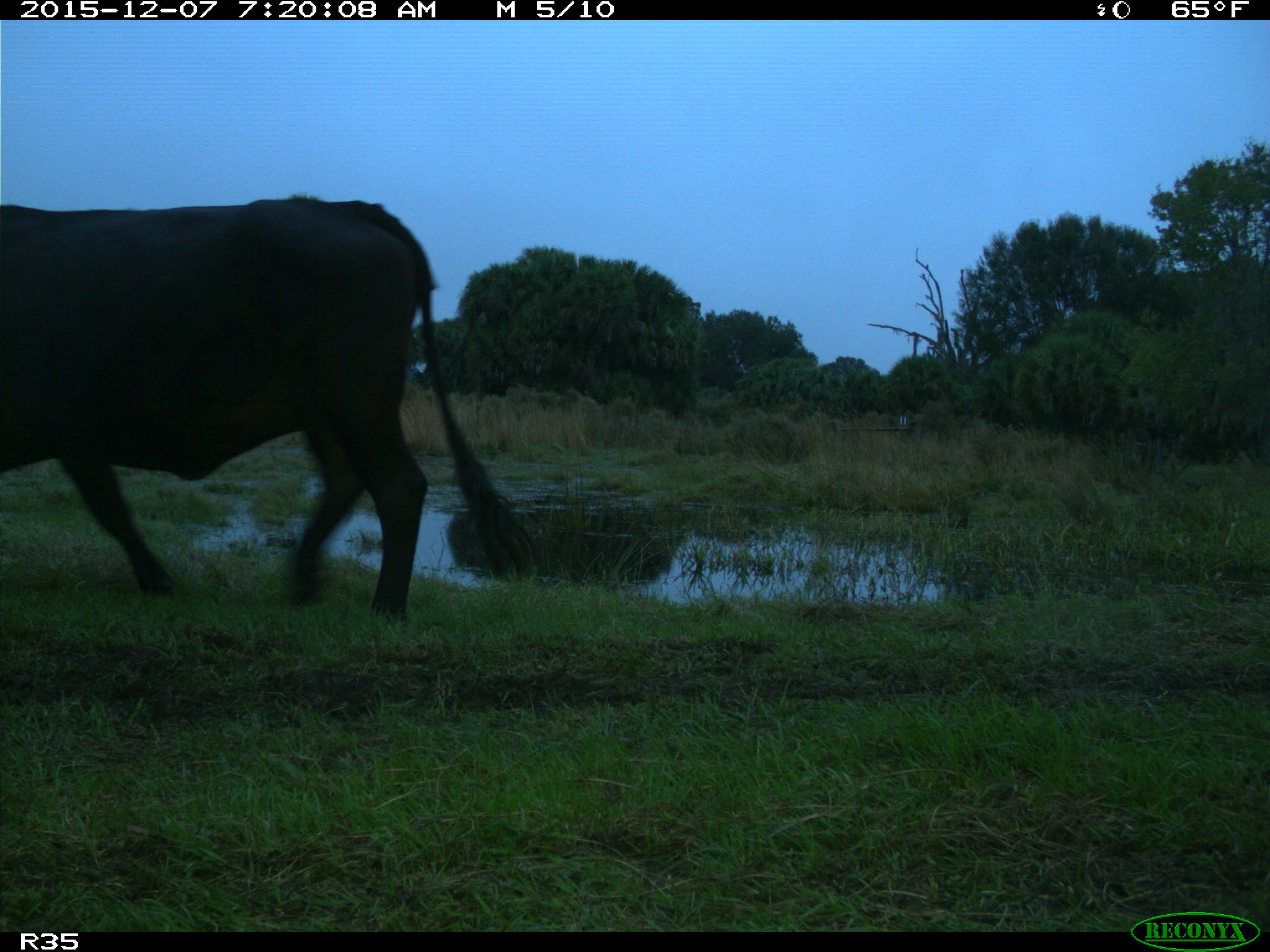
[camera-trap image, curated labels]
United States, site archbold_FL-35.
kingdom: Animalia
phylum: Chordata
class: Mammalia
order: Artiodactyla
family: Bovidae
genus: Bos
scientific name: Bos taurus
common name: domestic cow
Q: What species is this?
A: Bos taurus (domestic cow).